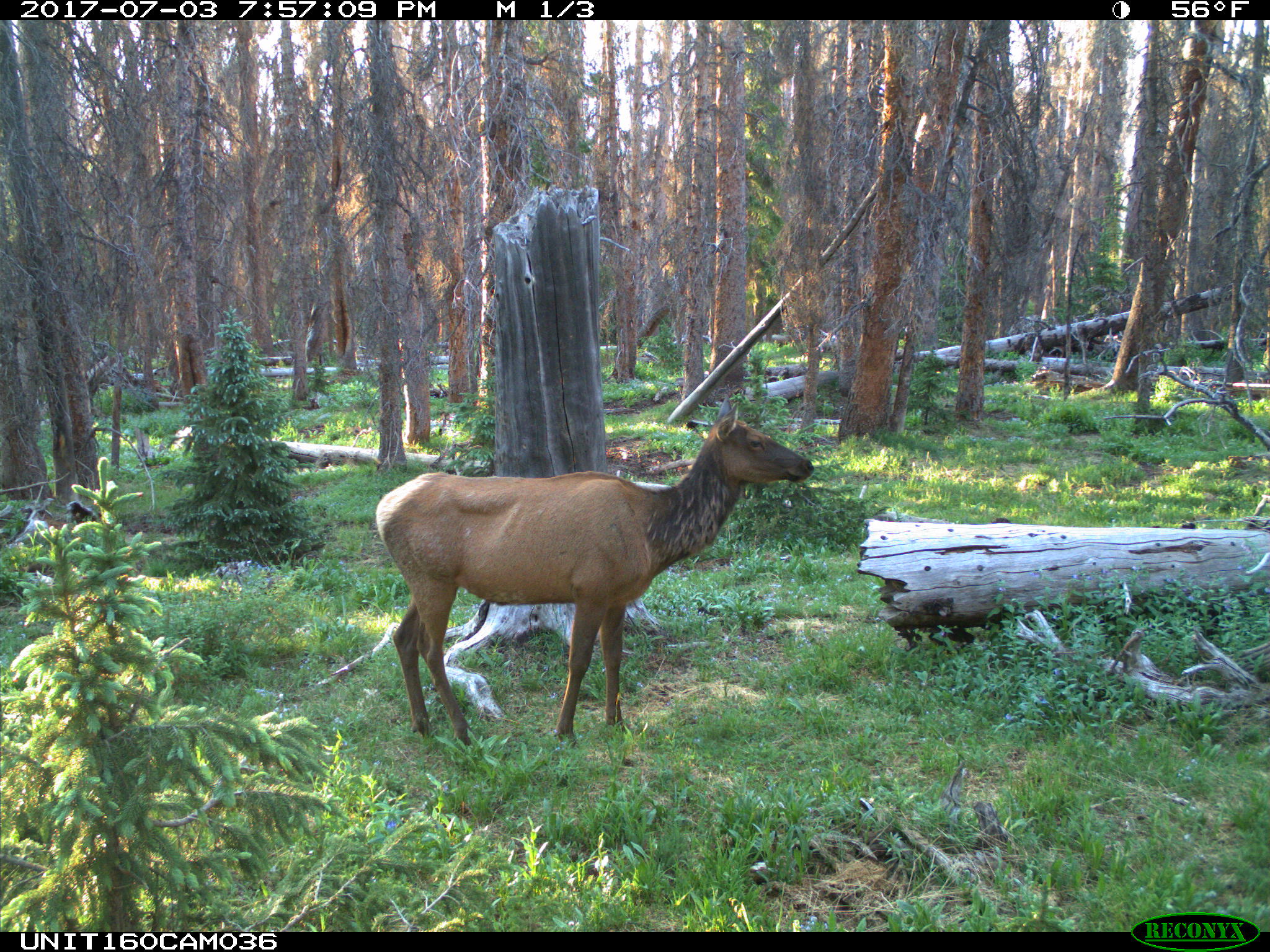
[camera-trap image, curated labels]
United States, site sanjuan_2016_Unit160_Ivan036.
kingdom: Animalia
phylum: Chordata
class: Mammalia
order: Artiodactyla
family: Cervidae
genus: Cervus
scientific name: Cervus elaphus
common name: red deer